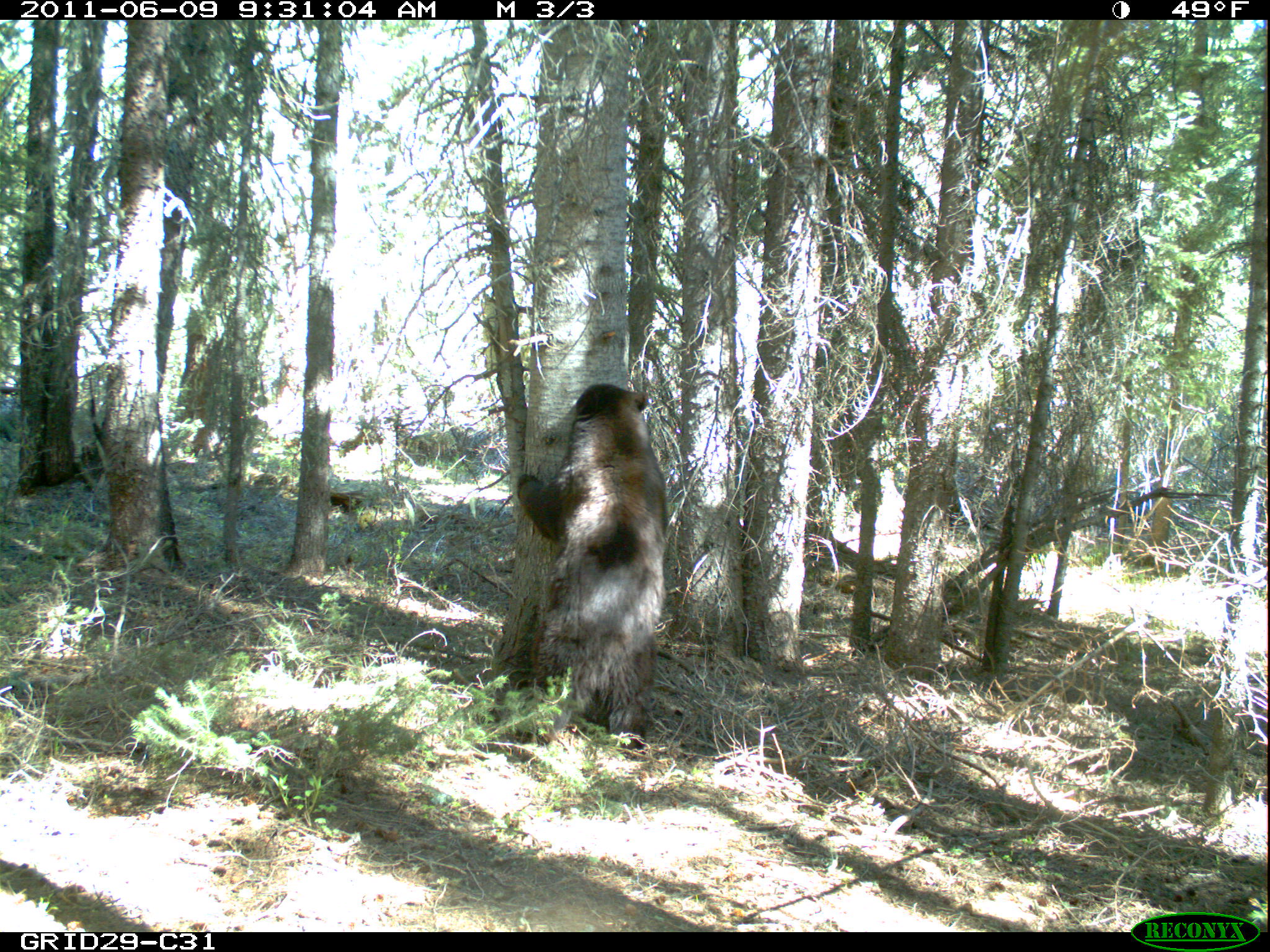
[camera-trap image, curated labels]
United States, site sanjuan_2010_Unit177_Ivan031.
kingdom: Animalia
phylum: Chordata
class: Mammalia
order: Carnivora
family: Ursidae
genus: Ursus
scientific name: Ursus americanus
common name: american black bear